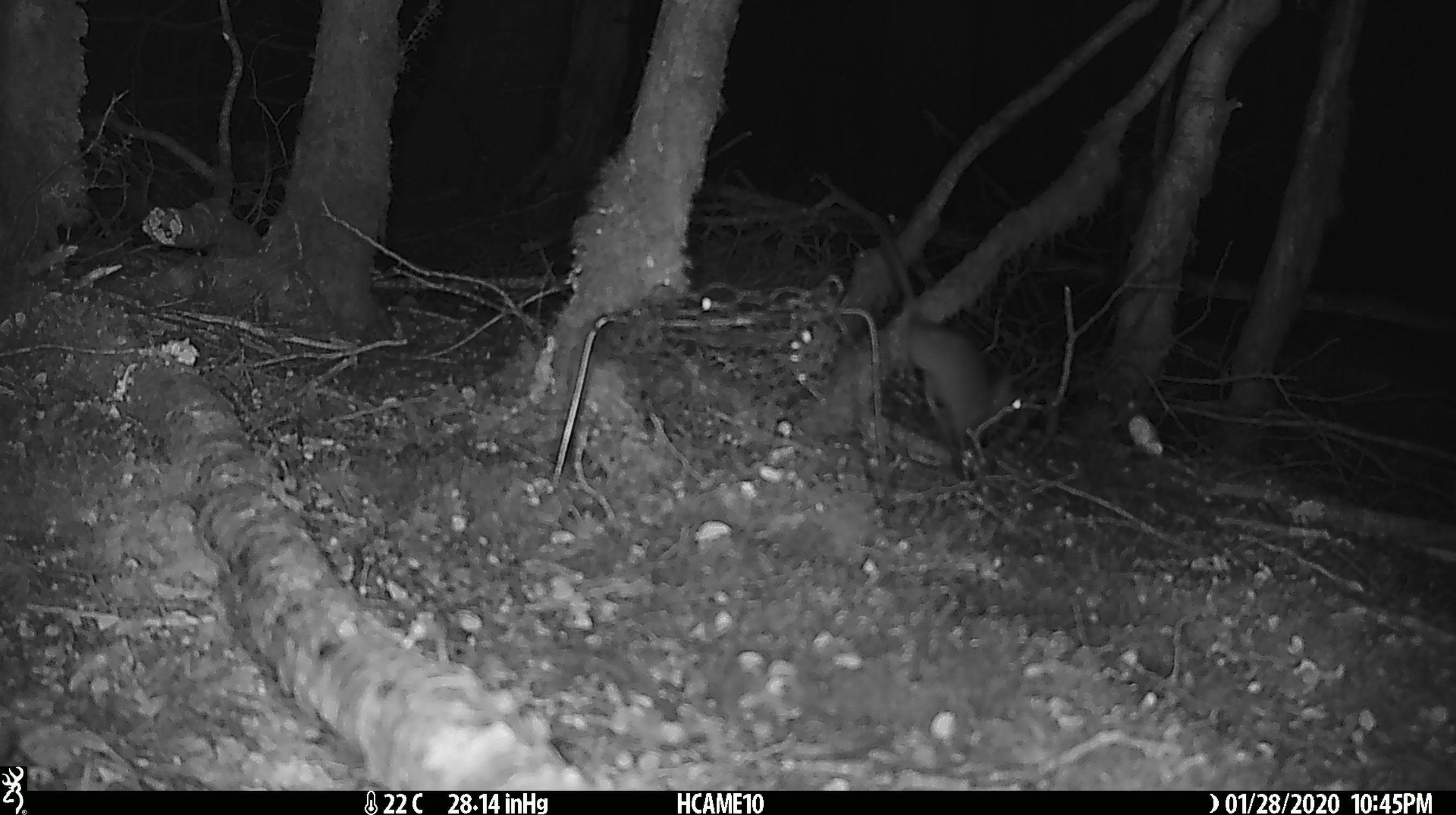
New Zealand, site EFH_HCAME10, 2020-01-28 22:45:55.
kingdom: Animalia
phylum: Chordata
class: Mammalia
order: Rodentia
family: Muridae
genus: Rattus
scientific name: Rattus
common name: rat